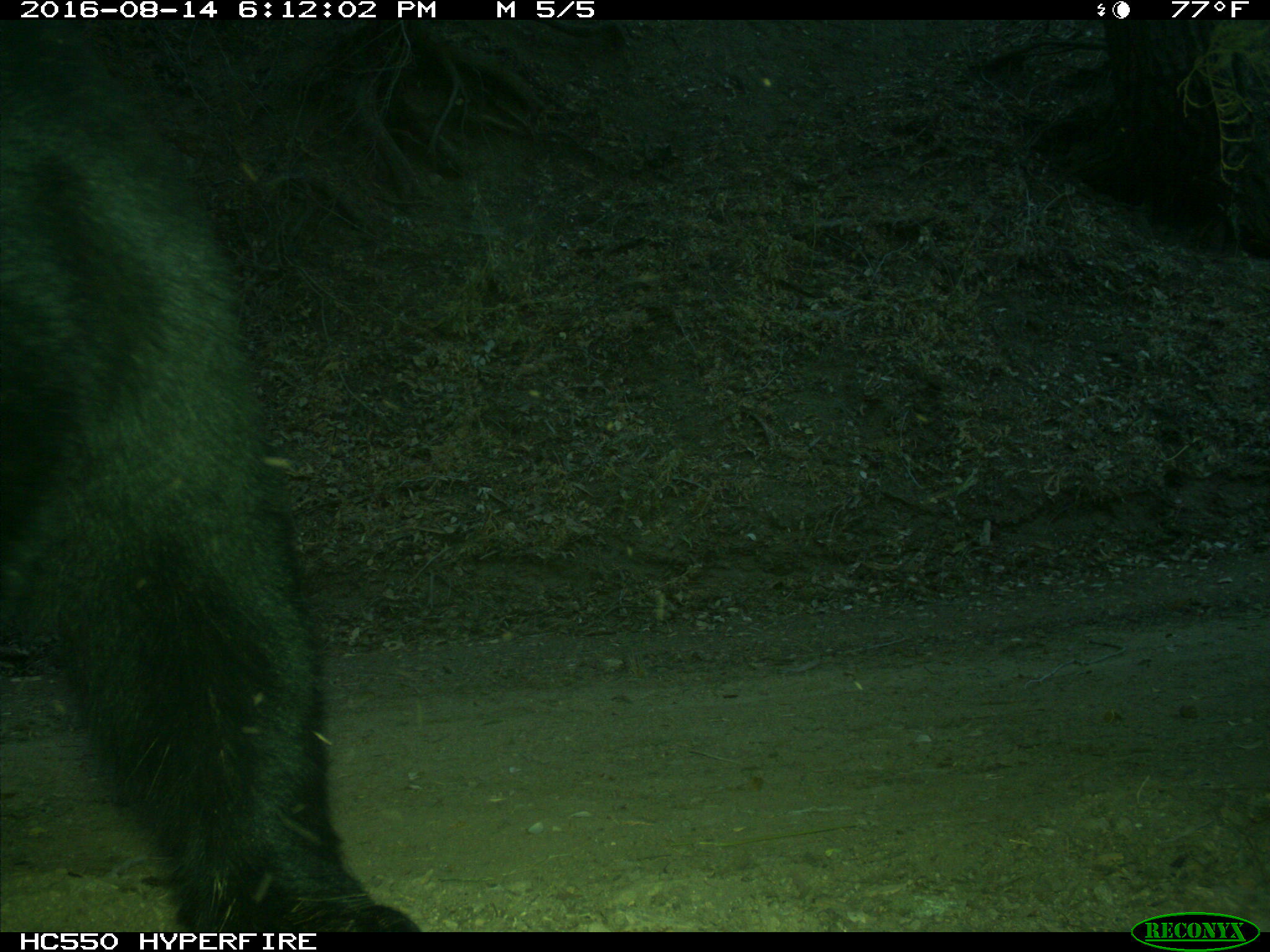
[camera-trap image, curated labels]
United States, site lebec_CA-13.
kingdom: Animalia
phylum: Chordata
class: Mammalia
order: Carnivora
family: Ursidae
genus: Ursus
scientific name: Ursus americanus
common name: american black bear